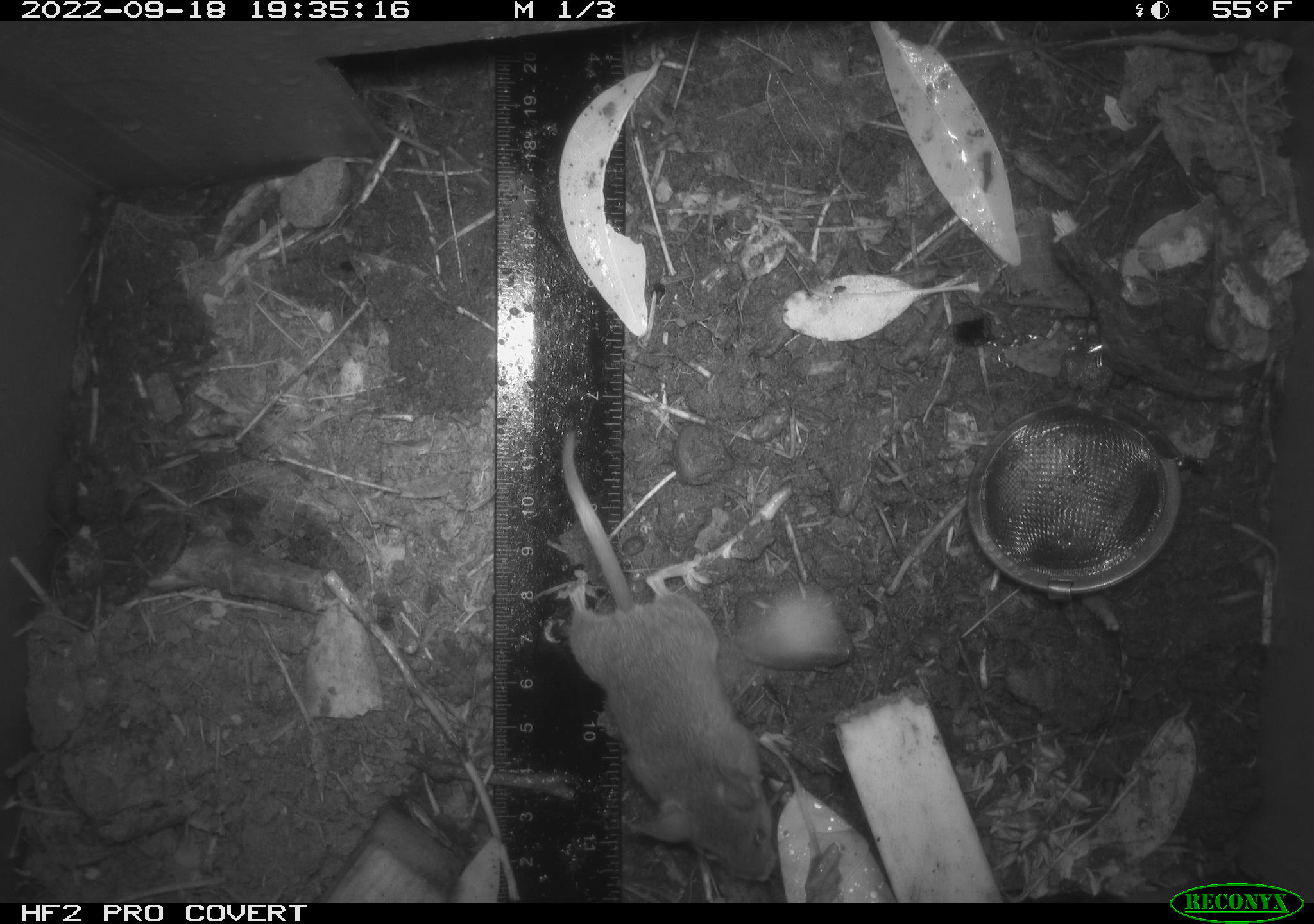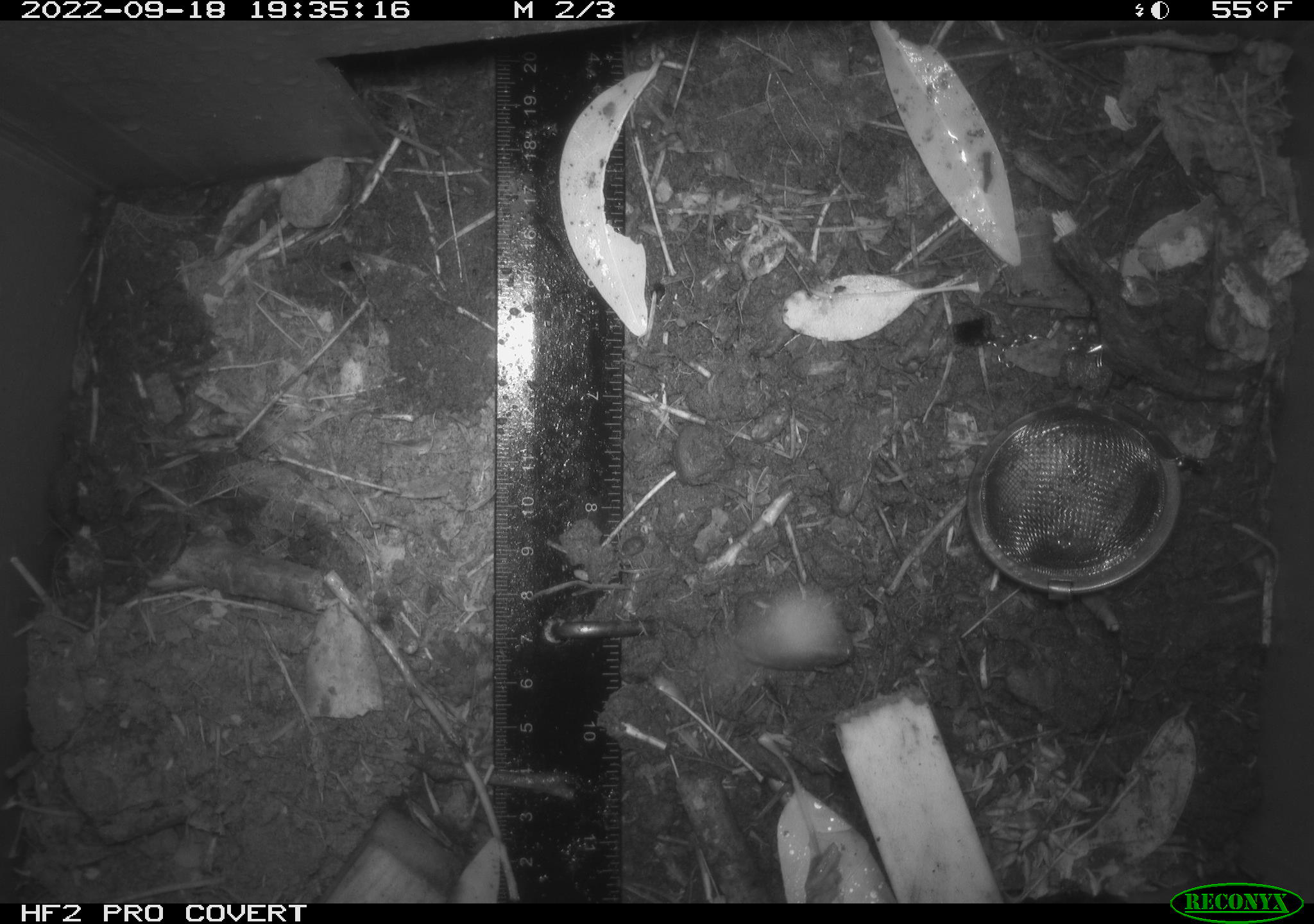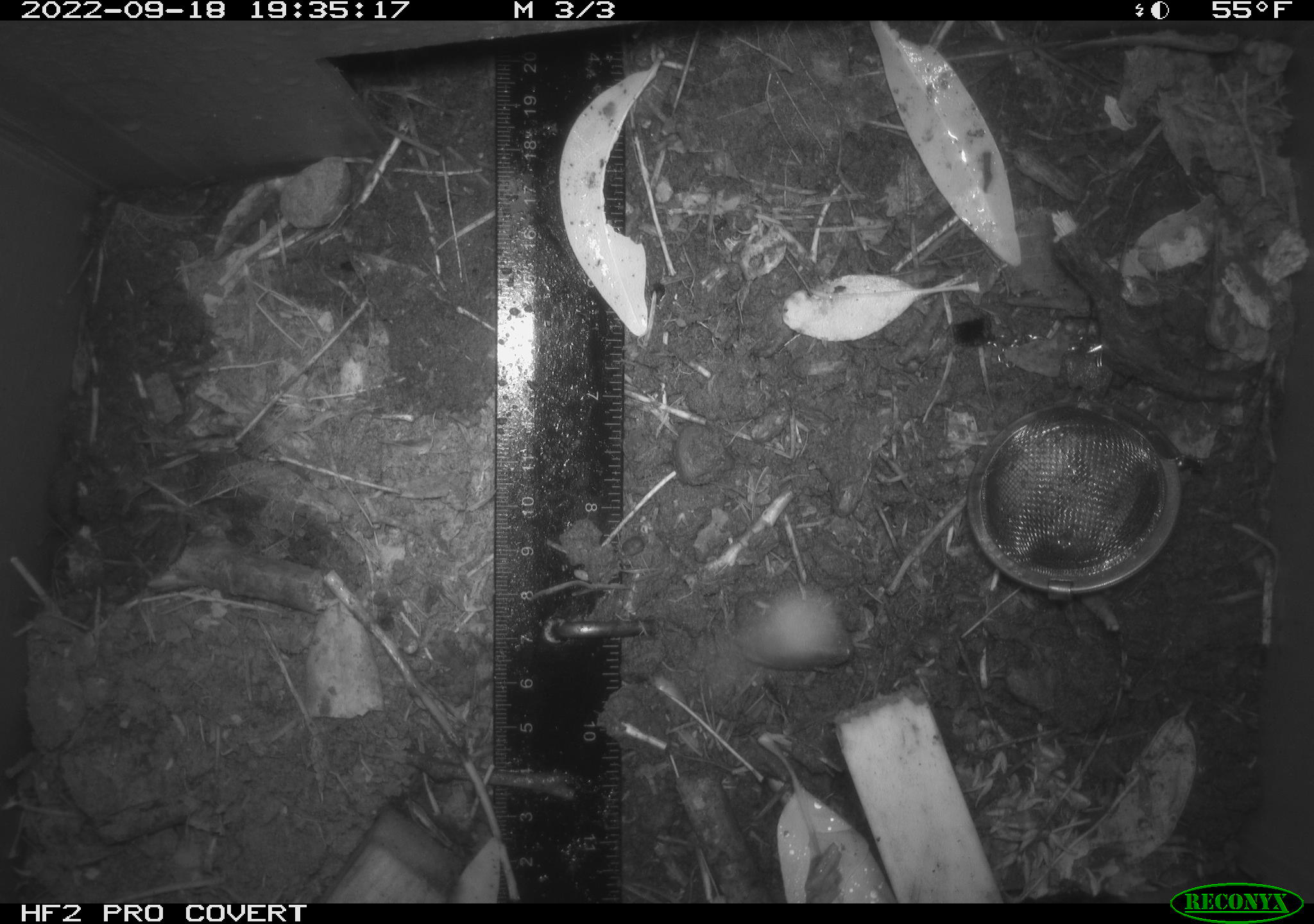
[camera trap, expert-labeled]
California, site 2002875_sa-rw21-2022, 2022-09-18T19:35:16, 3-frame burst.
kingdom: Animalia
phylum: Chordata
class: Mammalia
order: Rodentia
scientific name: Rodentia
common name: mouse species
Mouse species (Rodentia).